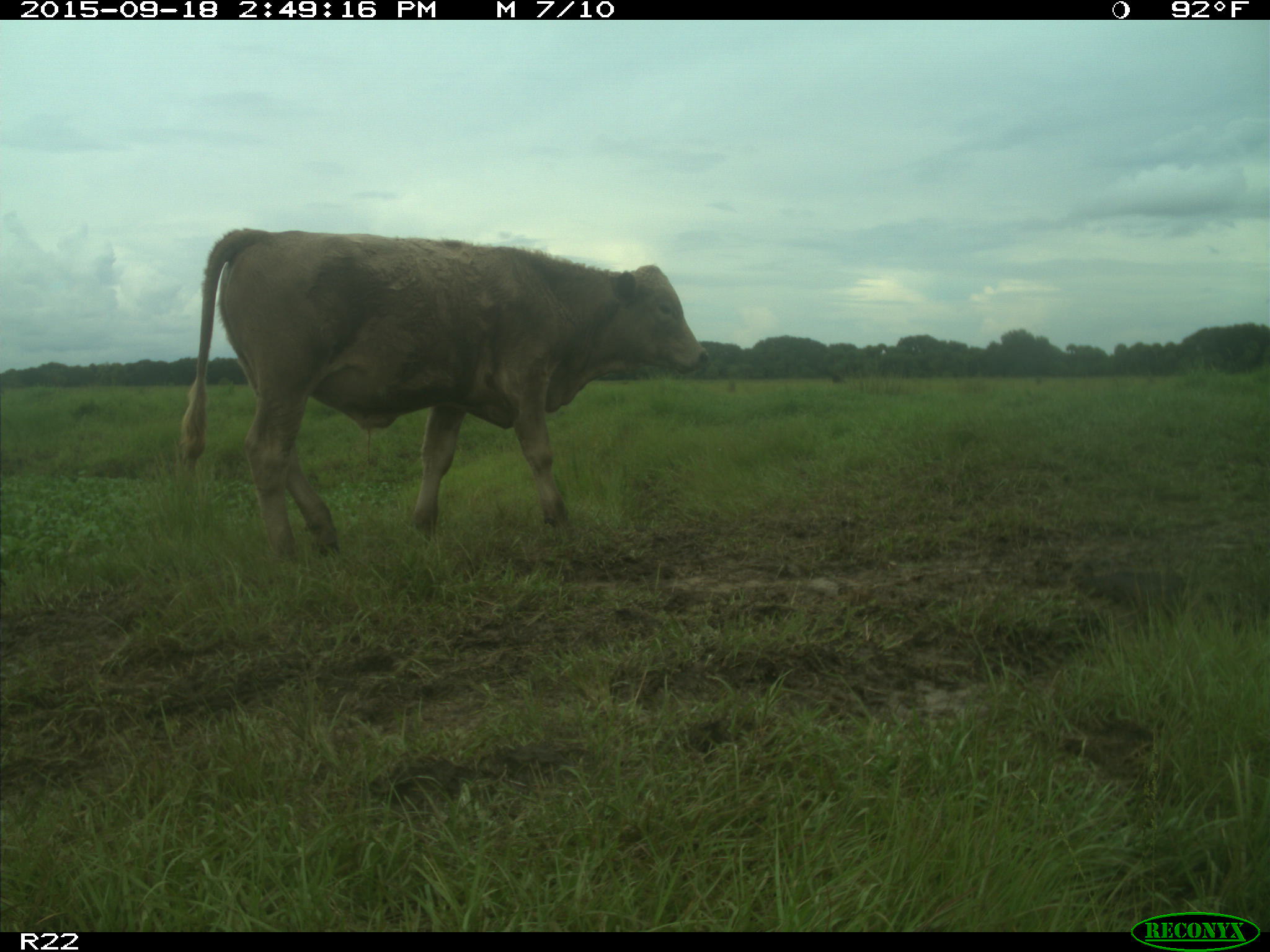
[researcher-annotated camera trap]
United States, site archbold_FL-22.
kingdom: Animalia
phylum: Chordata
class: Mammalia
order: Artiodactyla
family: Bovidae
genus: Bos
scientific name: Bos taurus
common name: domestic cow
Bos taurus (domestic cow).